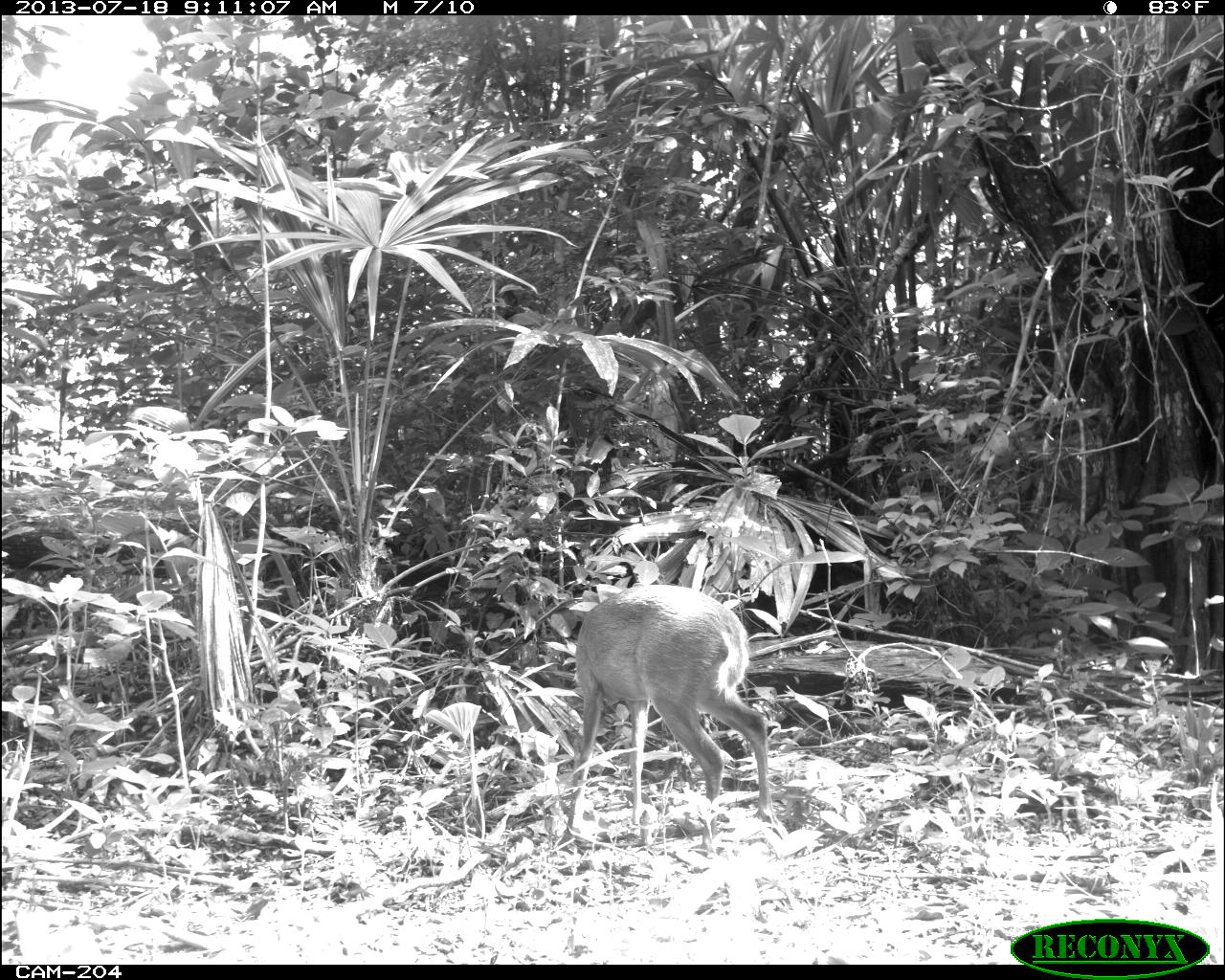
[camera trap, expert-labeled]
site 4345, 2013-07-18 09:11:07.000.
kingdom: Animalia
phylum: Chordata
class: Mammalia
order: Artiodactyla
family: Cervidae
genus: Odocoileus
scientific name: Odocoileus virginianus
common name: white-tailed deer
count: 1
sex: female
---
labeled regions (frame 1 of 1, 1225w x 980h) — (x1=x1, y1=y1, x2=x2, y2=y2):
odocoileus virginianus: (x1=547, y1=582, x2=776, y2=856)